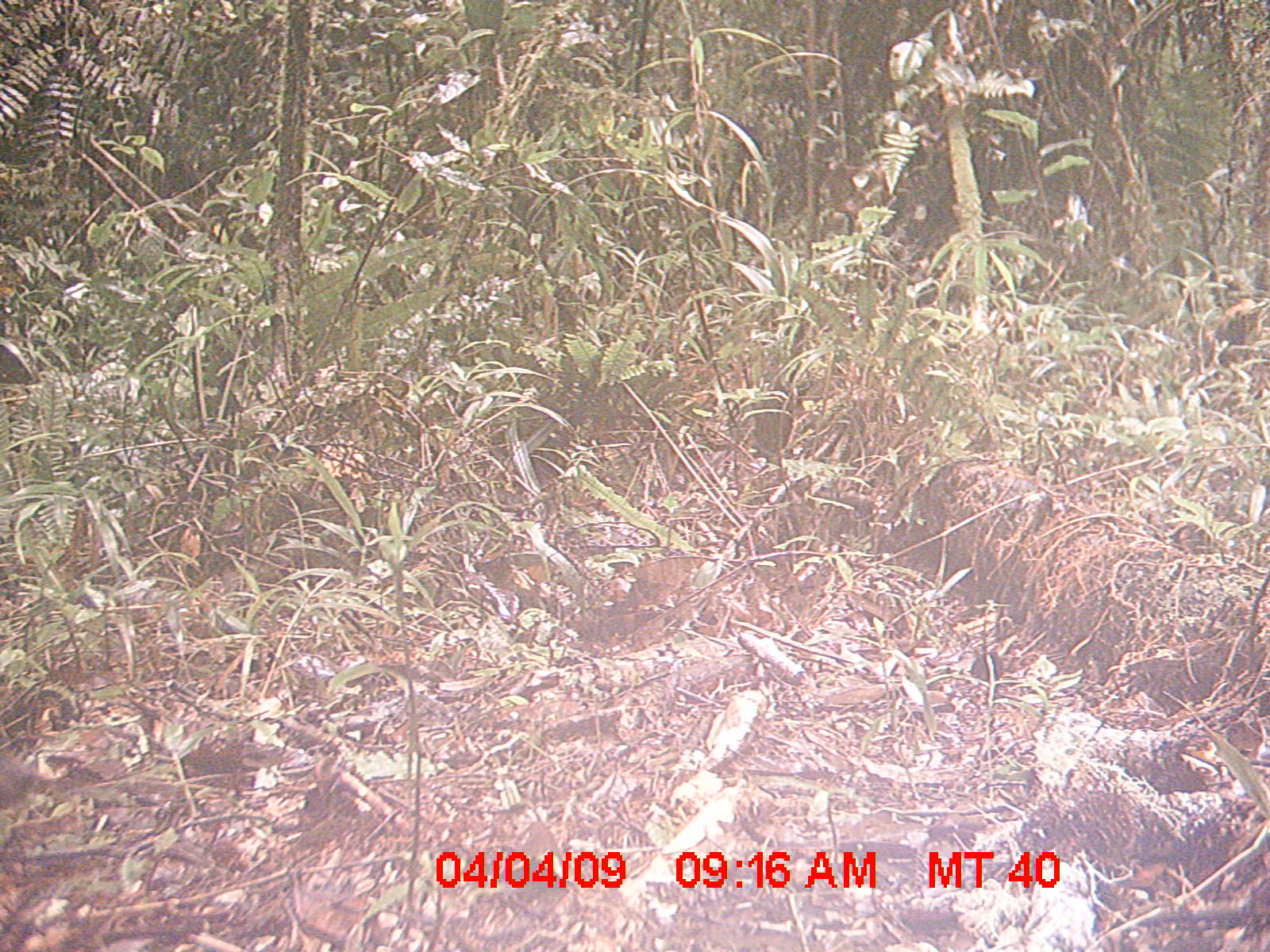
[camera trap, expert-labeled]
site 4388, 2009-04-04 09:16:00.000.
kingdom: Animalia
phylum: Chordata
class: Aves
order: Passeriformes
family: Muscicapidae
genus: Copsychus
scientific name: Copsychus albospecularis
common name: madagascar magpie-robin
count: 1